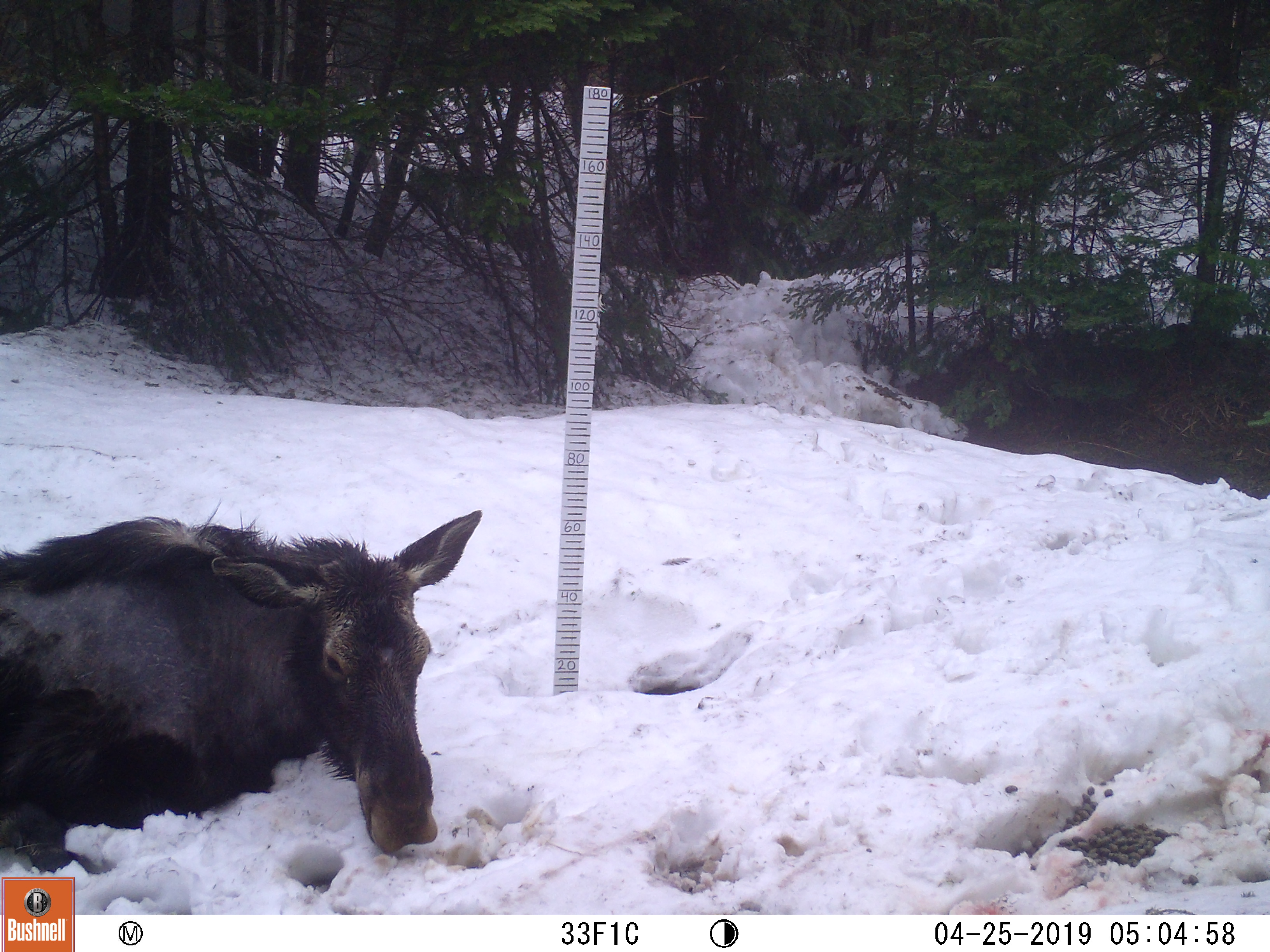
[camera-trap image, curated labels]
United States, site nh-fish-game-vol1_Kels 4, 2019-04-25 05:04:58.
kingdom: Animalia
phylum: Chordata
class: Mammalia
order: Artiodactyla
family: Cervidae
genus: Alces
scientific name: Alces alces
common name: moose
Moose (Alces alces).